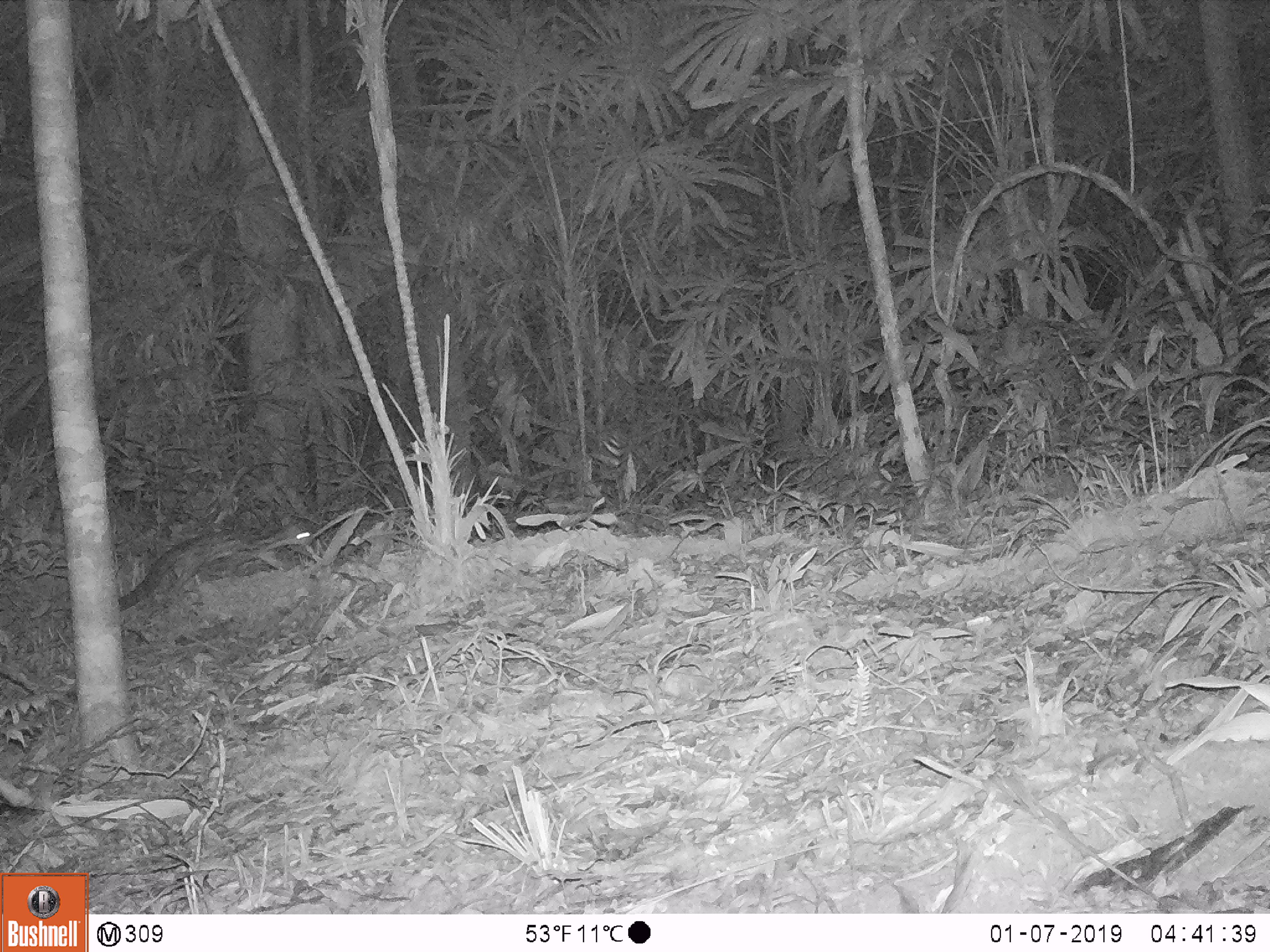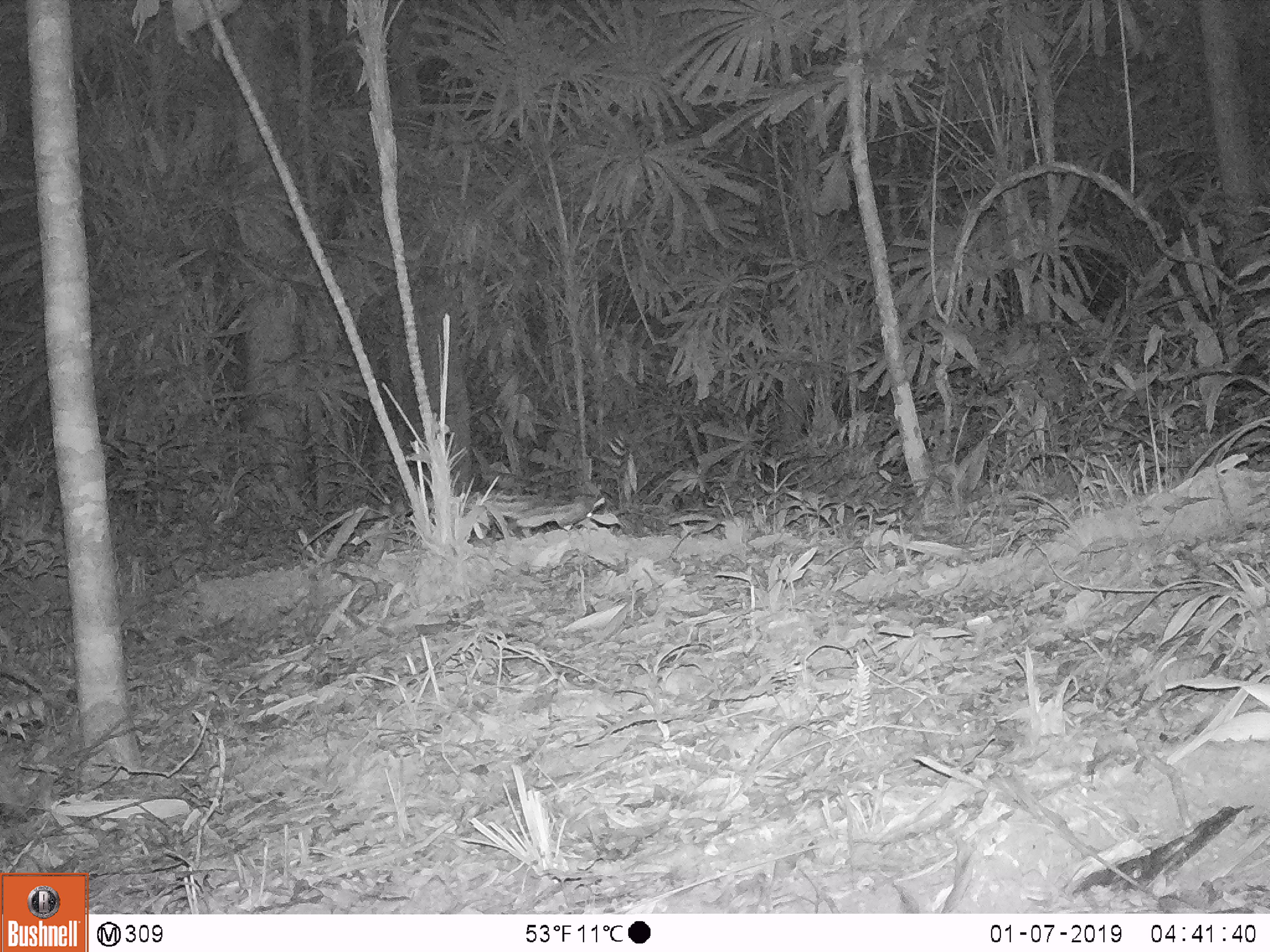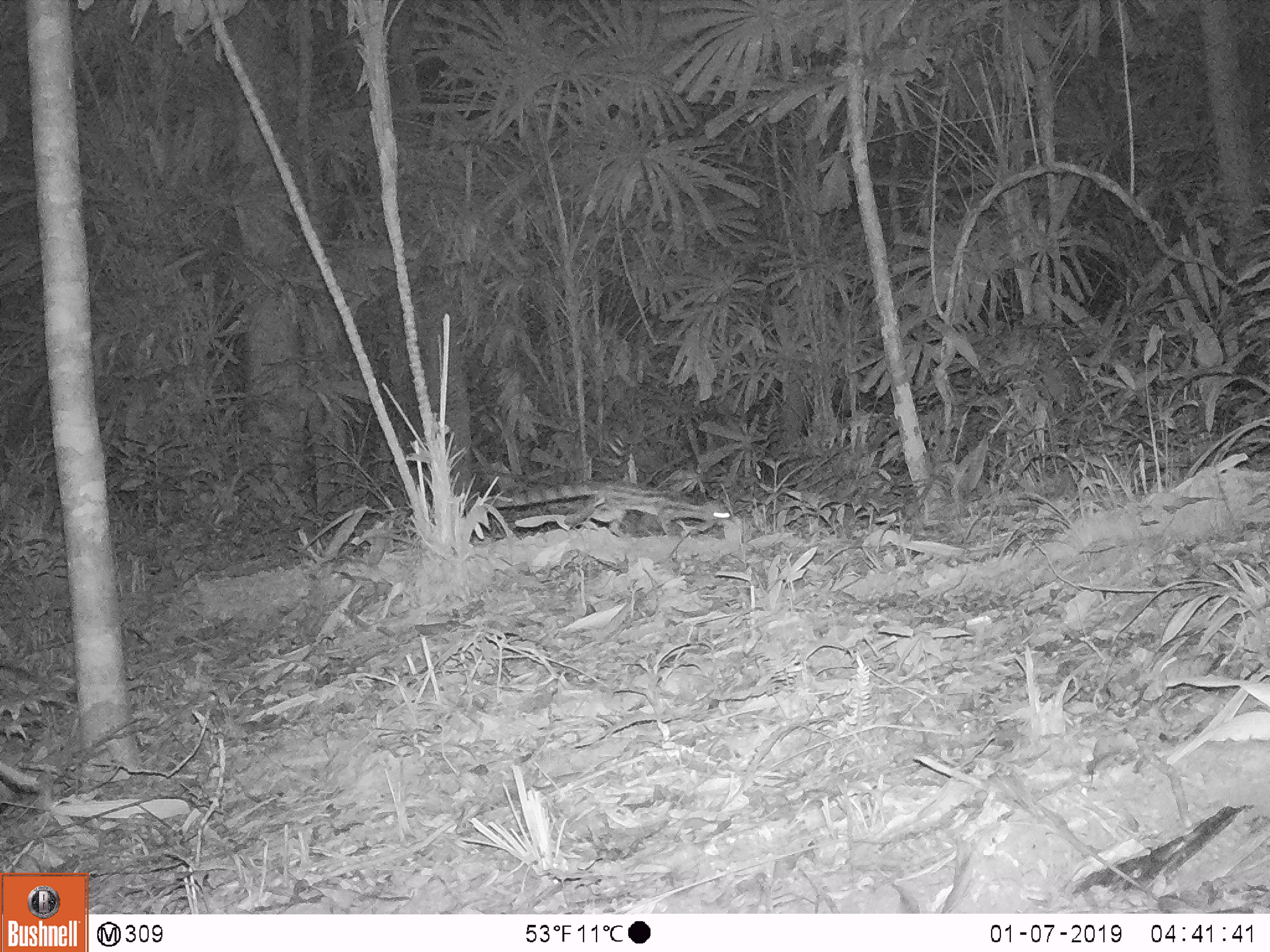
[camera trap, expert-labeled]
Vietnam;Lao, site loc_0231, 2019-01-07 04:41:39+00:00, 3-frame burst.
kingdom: Animalia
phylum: Chordata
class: Mammalia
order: Carnivora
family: Prionodontidae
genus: Prionodon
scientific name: Prionodon pardicolor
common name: spotted linsang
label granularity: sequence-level